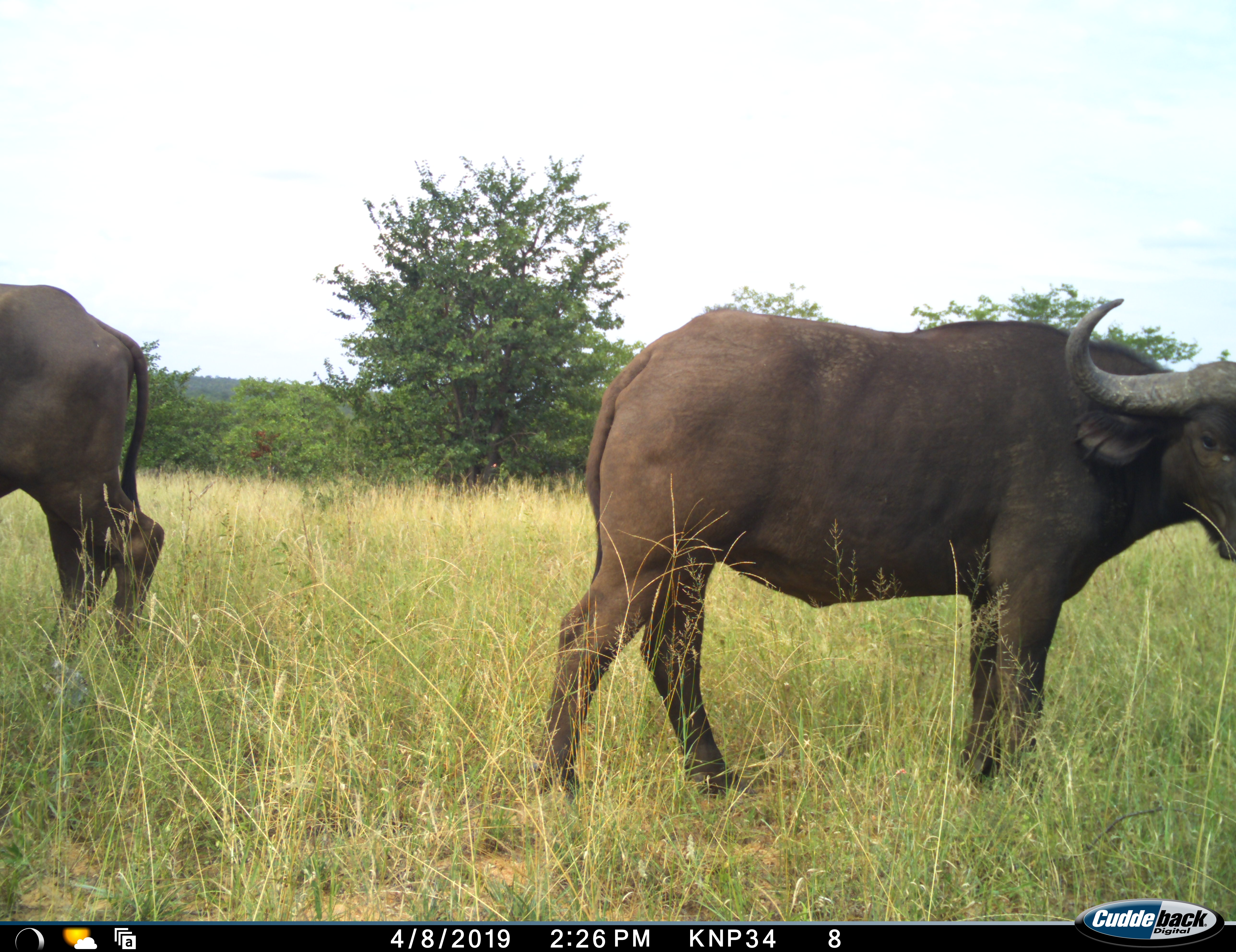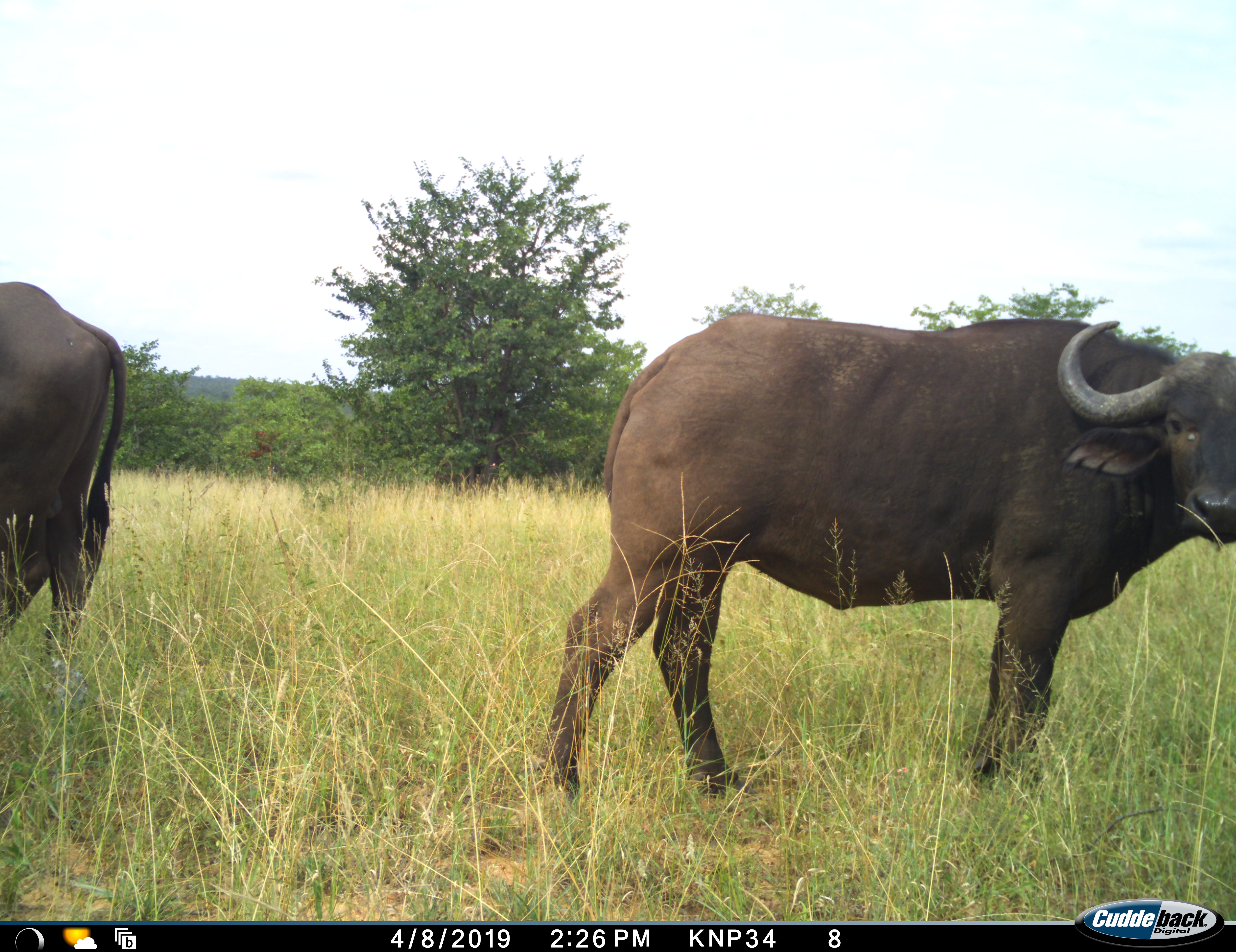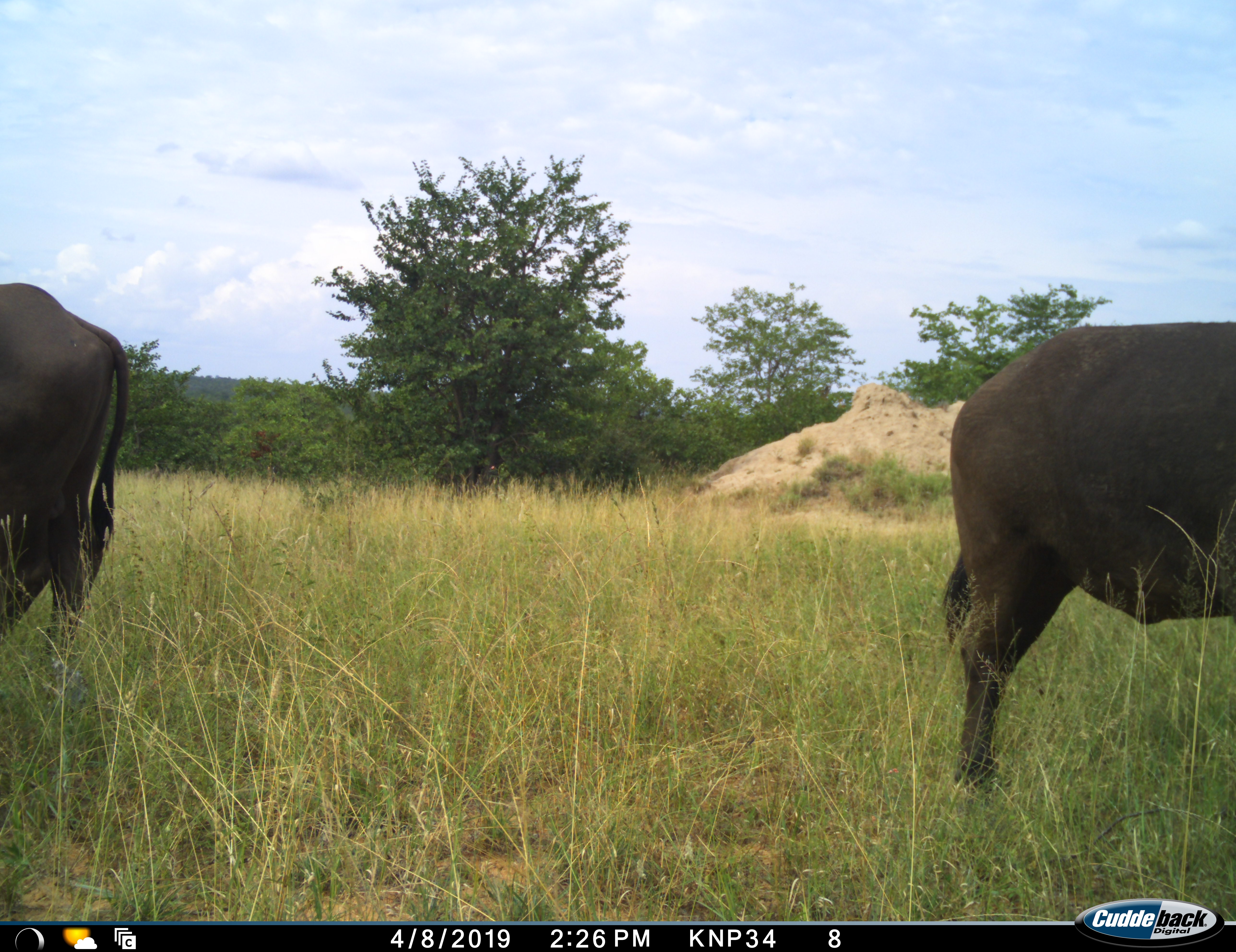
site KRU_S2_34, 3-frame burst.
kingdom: Animalia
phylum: Chordata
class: Mammalia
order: Artiodactyla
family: Bovidae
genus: Syncerus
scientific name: Syncerus caffer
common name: african buffalo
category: buffalo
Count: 2.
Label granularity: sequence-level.